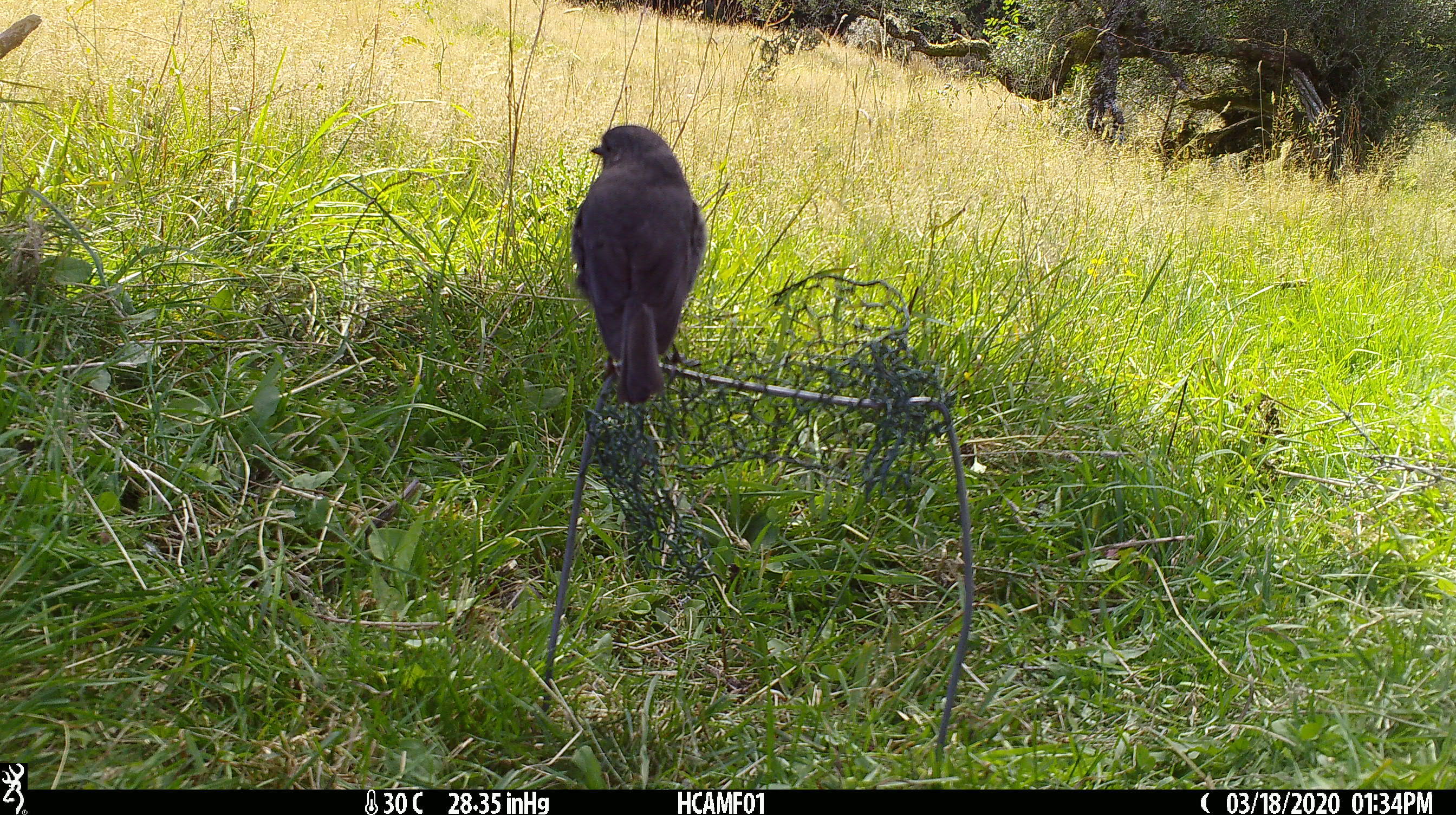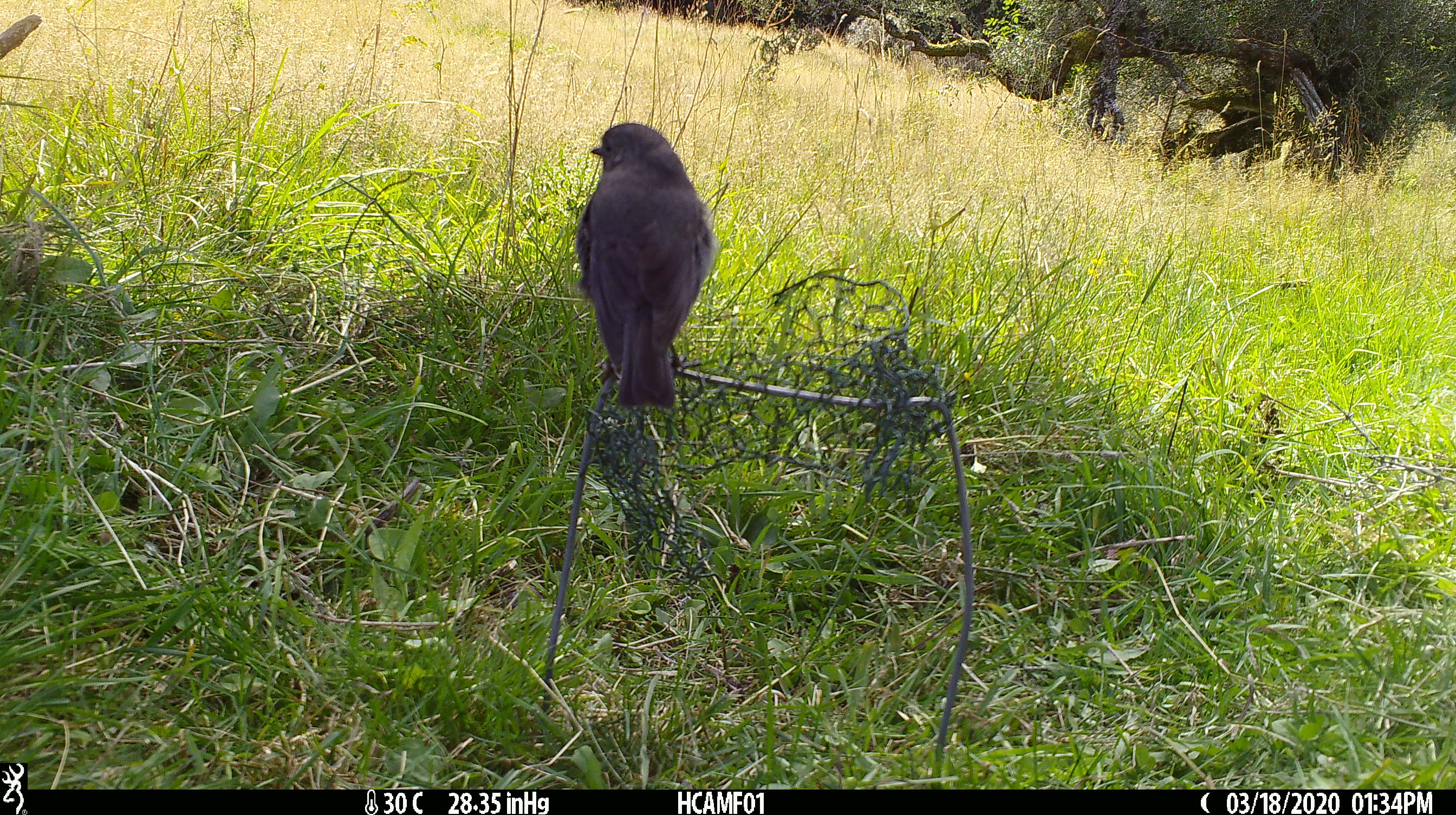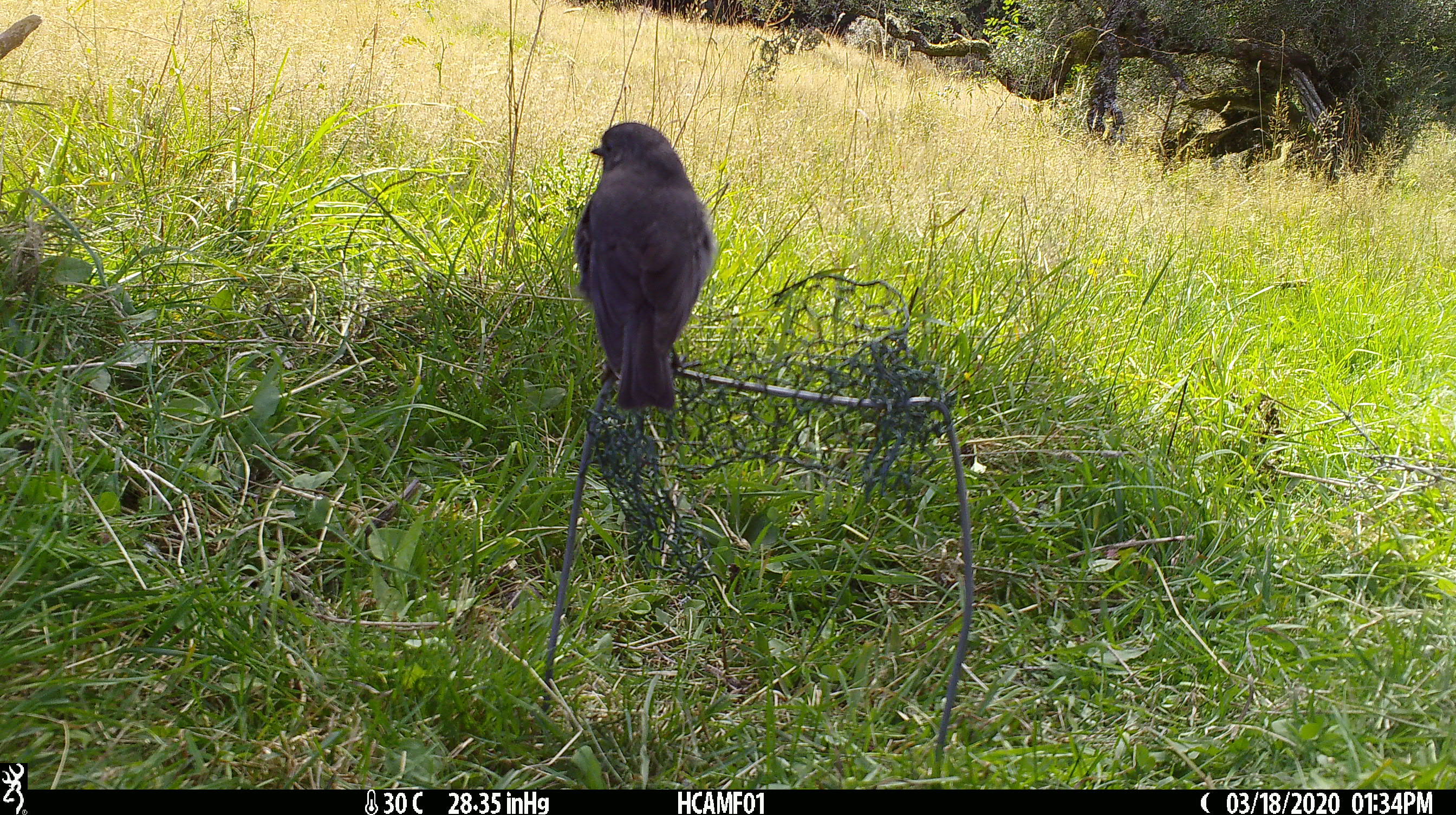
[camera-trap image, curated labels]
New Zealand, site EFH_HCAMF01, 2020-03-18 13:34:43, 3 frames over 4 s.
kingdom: Animalia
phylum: Chordata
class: Aves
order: Passeriformes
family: Petroicidae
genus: Petroica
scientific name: Petroica australis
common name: new zealand robin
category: robin